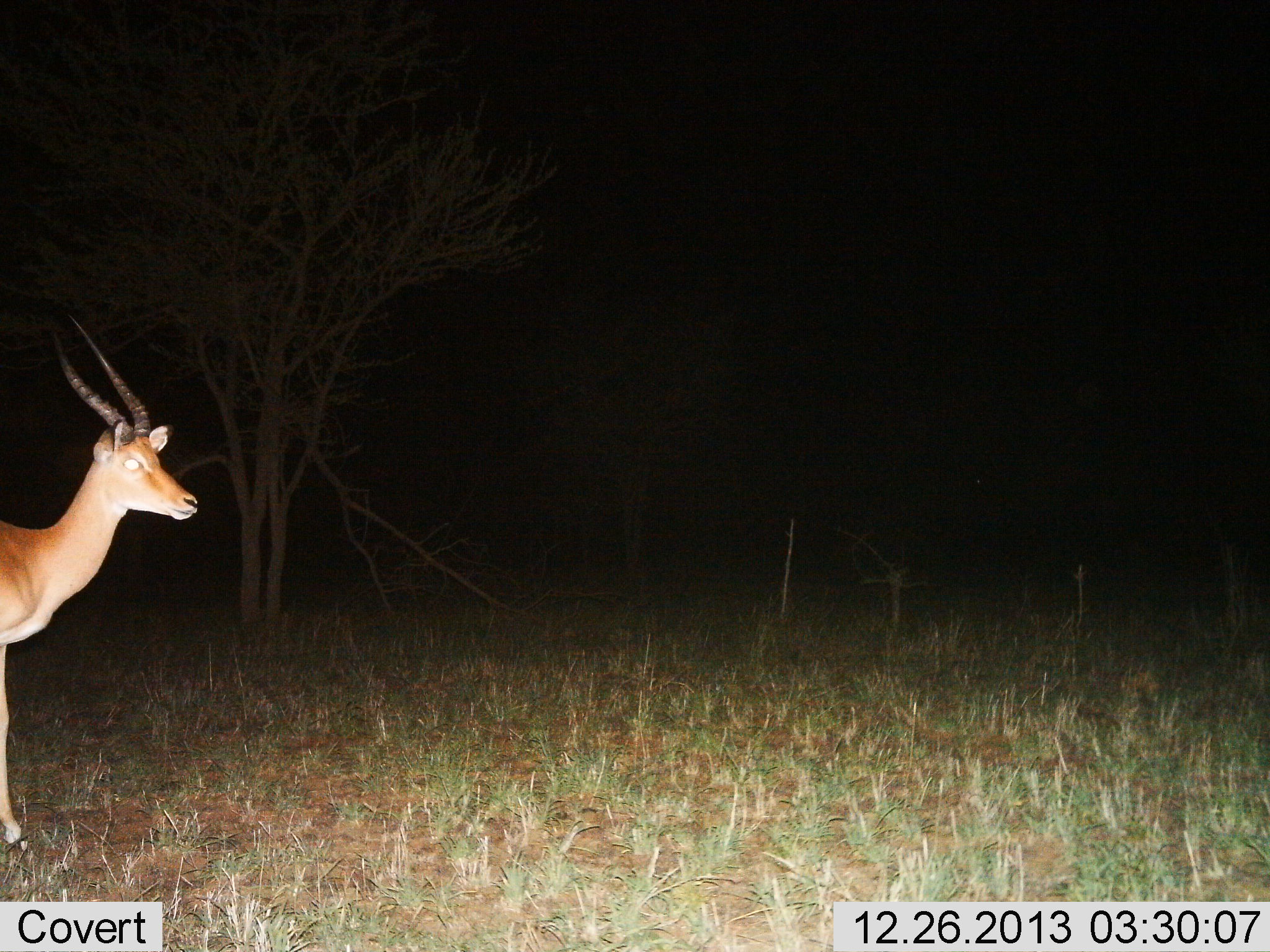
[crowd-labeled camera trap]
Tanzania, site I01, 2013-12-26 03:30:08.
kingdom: Animalia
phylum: Chordata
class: Mammalia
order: Artiodactyla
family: Bovidae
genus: Aepyceros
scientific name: Aepyceros melampus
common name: impala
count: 1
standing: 100%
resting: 0%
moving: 0%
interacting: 0%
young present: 0%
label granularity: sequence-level